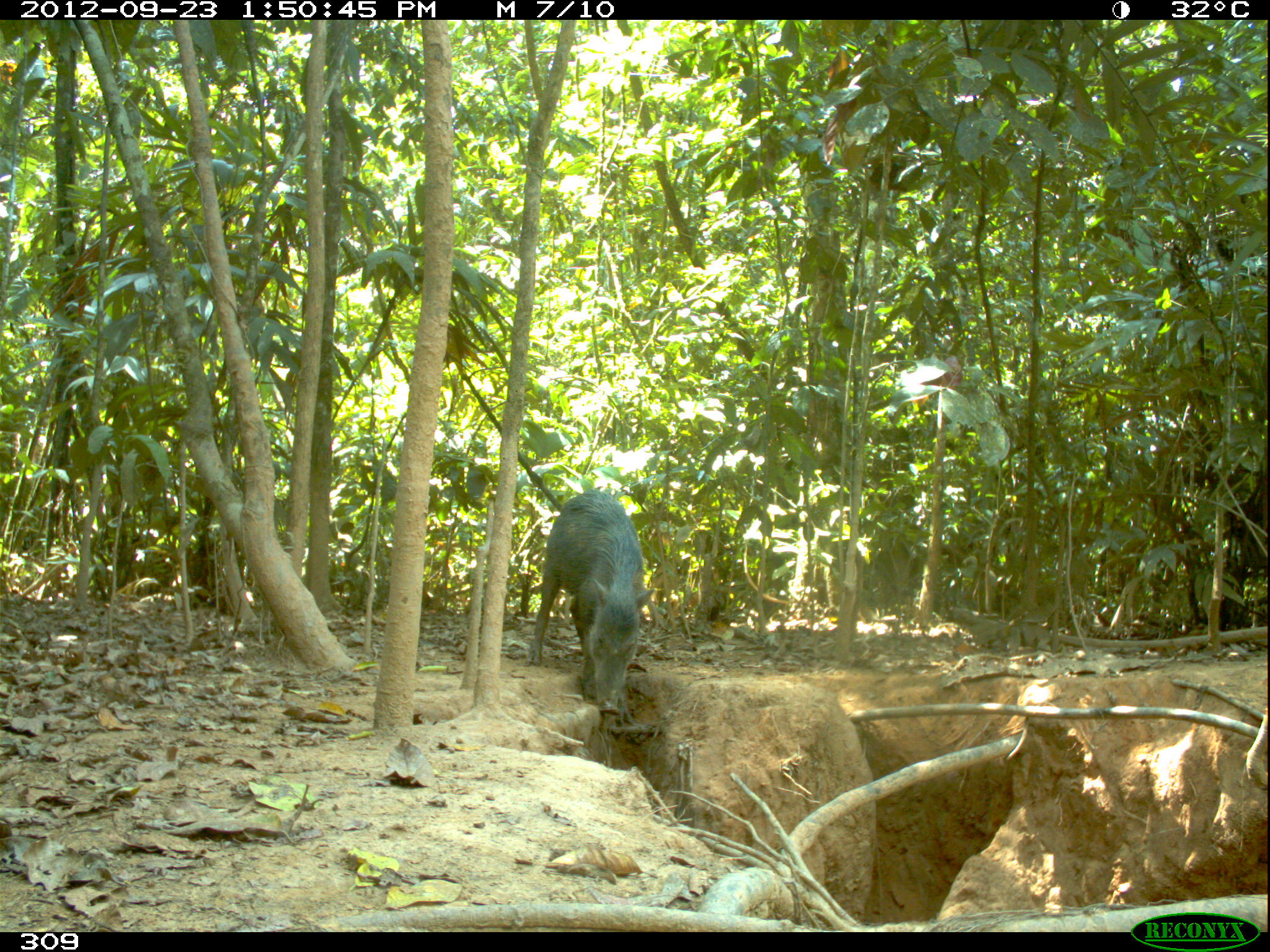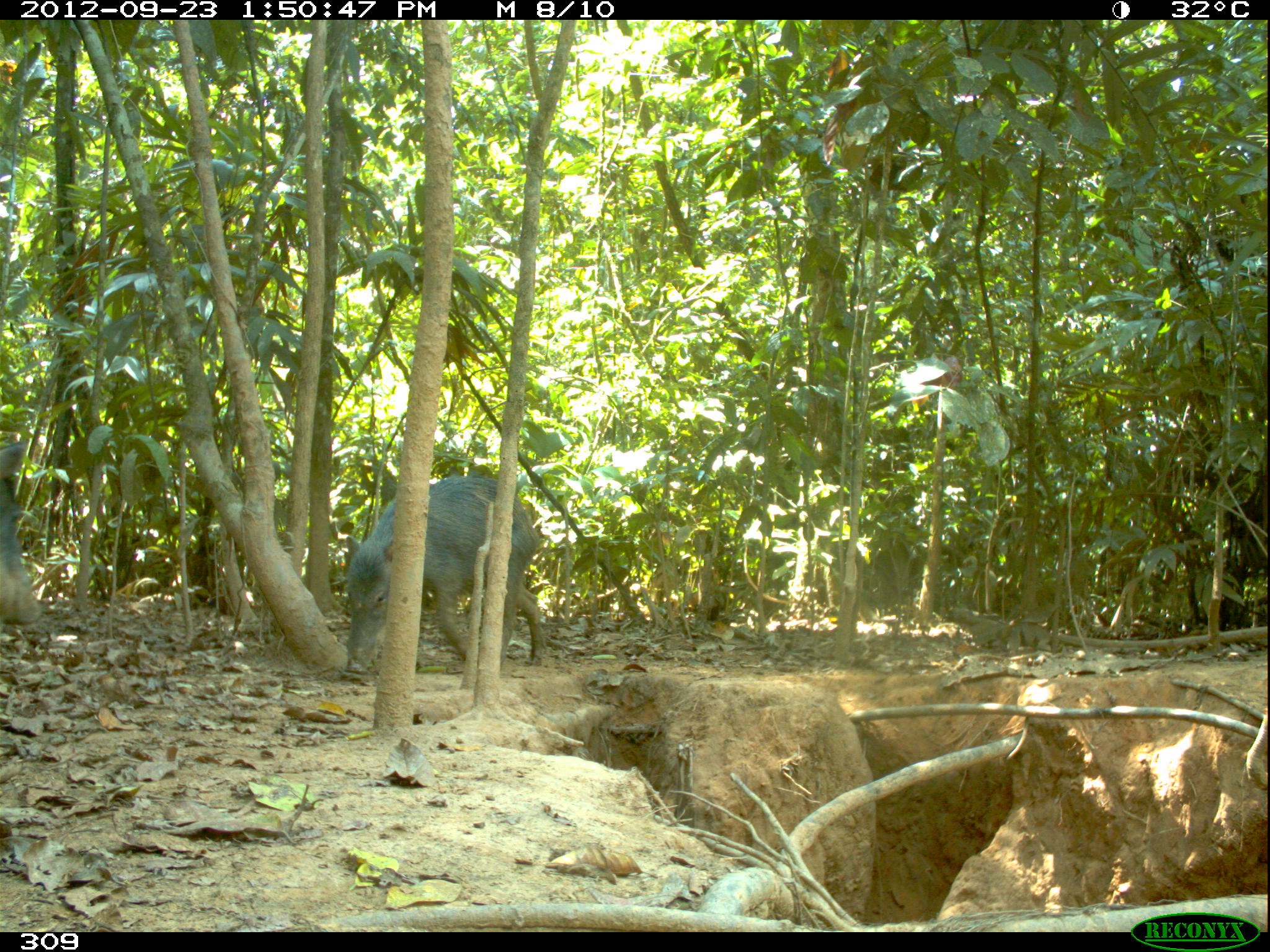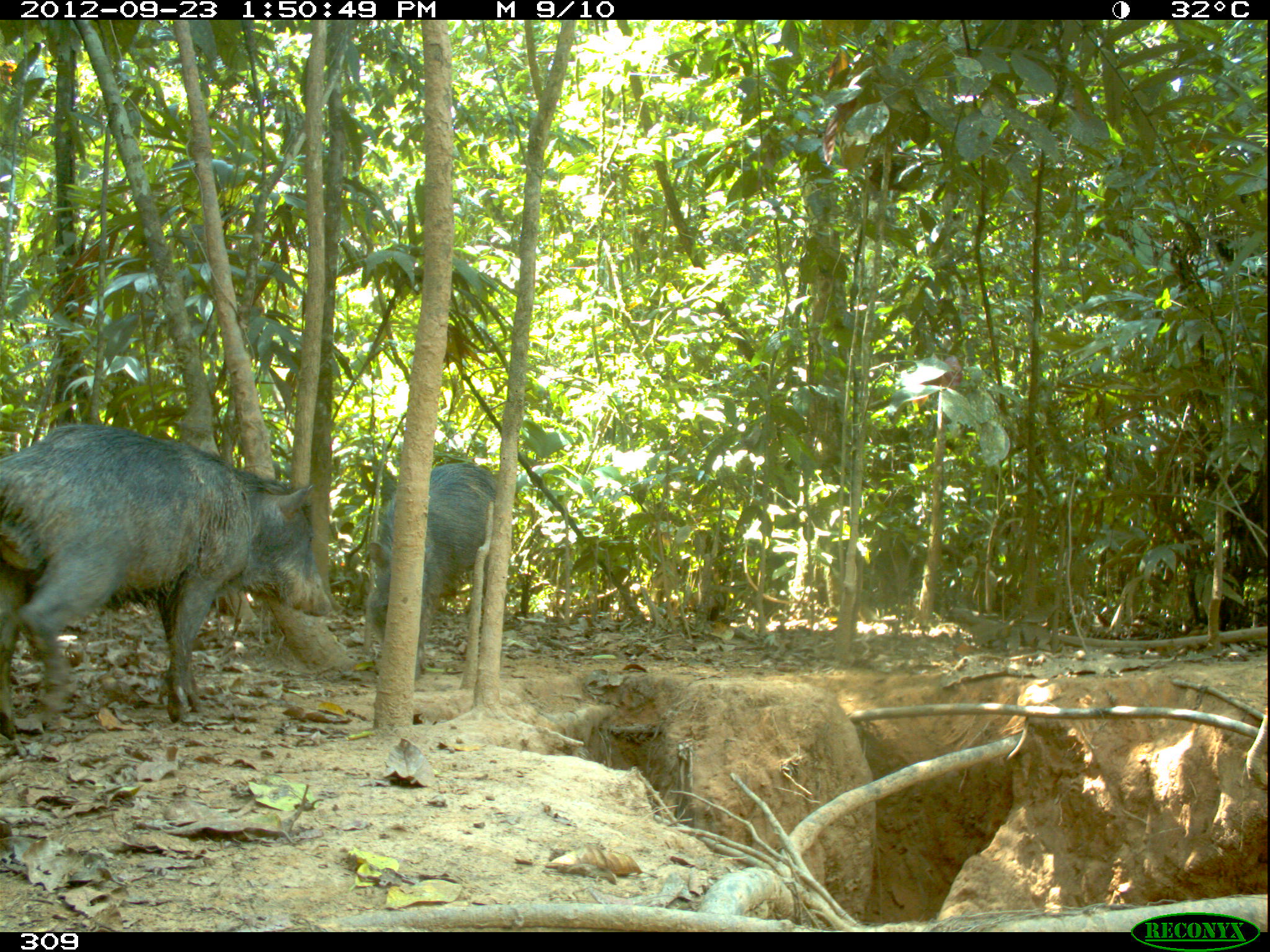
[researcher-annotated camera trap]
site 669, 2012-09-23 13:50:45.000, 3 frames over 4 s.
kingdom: Animalia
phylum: Chordata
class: Mammalia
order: Artiodactyla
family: Tayassuidae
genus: Tayassu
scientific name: Tayassu pecari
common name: white-lipped peccary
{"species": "Tayassu pecari (white-lipped peccary)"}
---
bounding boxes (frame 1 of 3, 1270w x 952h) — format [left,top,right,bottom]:
tayassu pecari: [527,488,654,725]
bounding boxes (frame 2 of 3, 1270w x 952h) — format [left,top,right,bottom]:
tayassu pecari: [344,474,547,674]; [0,441,40,624]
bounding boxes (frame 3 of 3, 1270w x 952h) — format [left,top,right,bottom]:
tayassu pecari: [0,423,331,734]; [364,460,497,679]